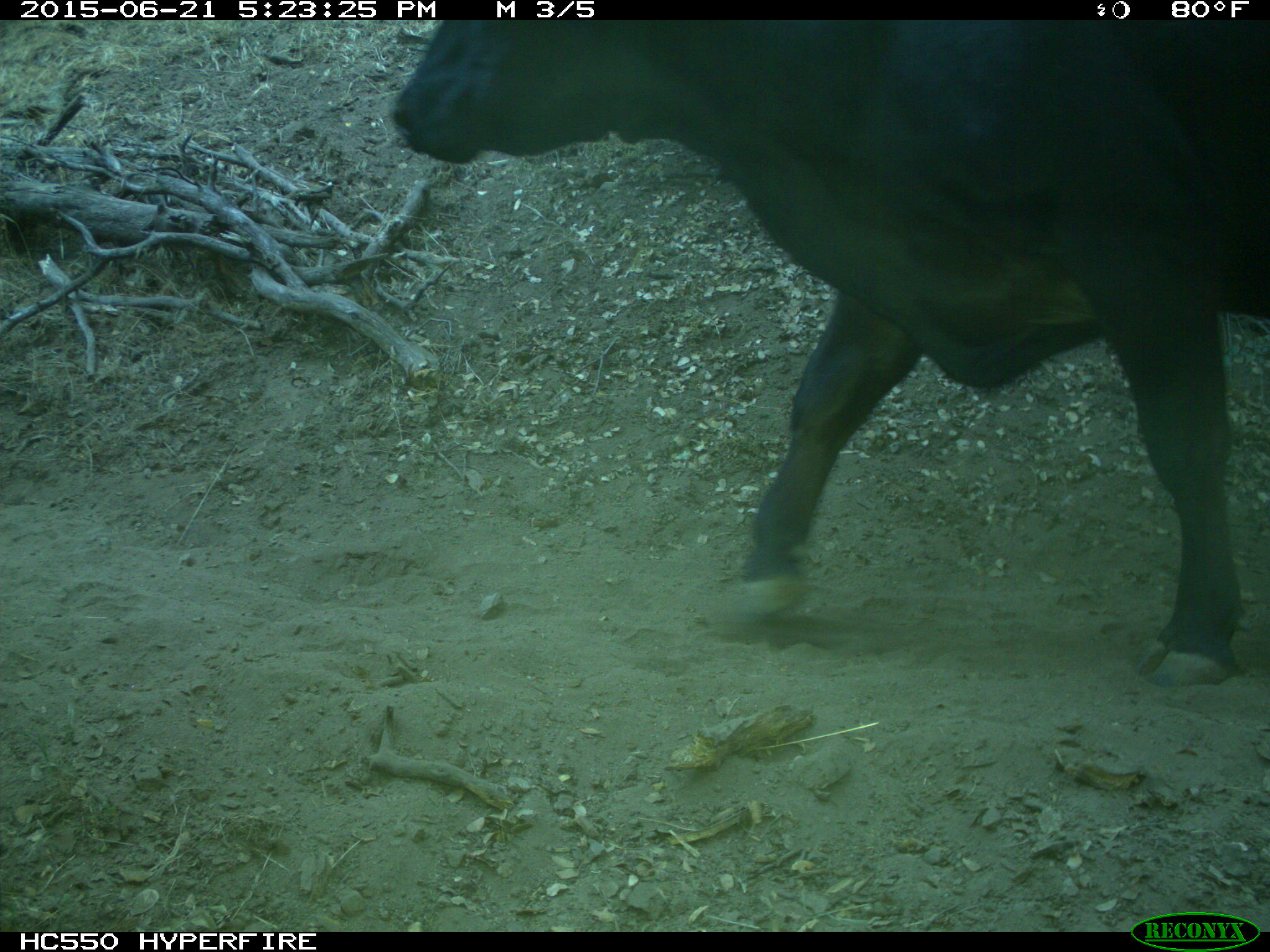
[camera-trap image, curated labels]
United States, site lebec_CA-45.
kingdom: Animalia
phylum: Chordata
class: Mammalia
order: Artiodactyla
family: Bovidae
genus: Bos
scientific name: Bos taurus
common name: domestic cow